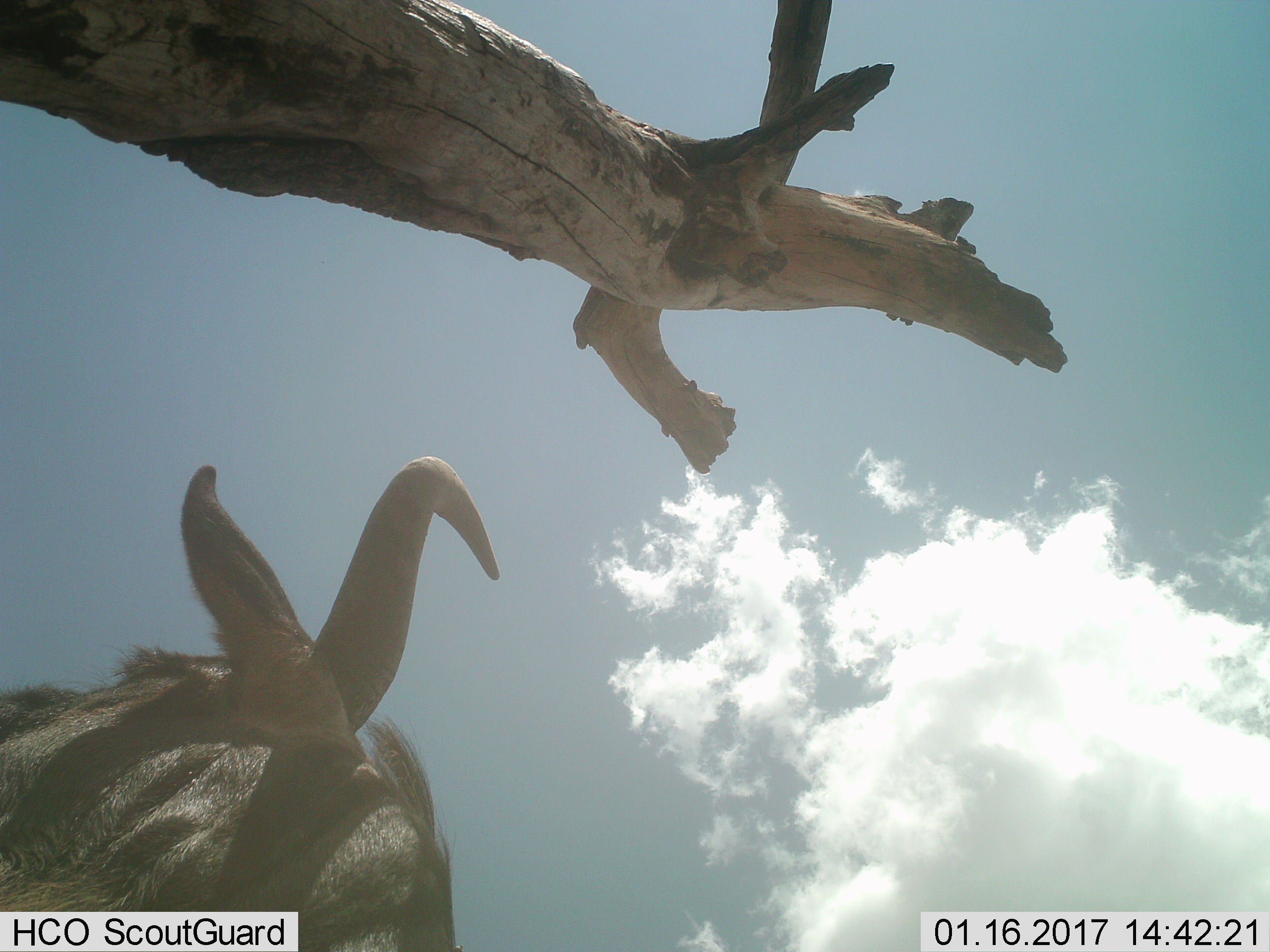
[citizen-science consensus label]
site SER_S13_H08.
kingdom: Animalia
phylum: Chordata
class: Mammalia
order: Artiodactyla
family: Bovidae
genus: Connochaetes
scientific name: Connochaetes taurinus taurinus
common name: blue wildebeest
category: wildebeestblue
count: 1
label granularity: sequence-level